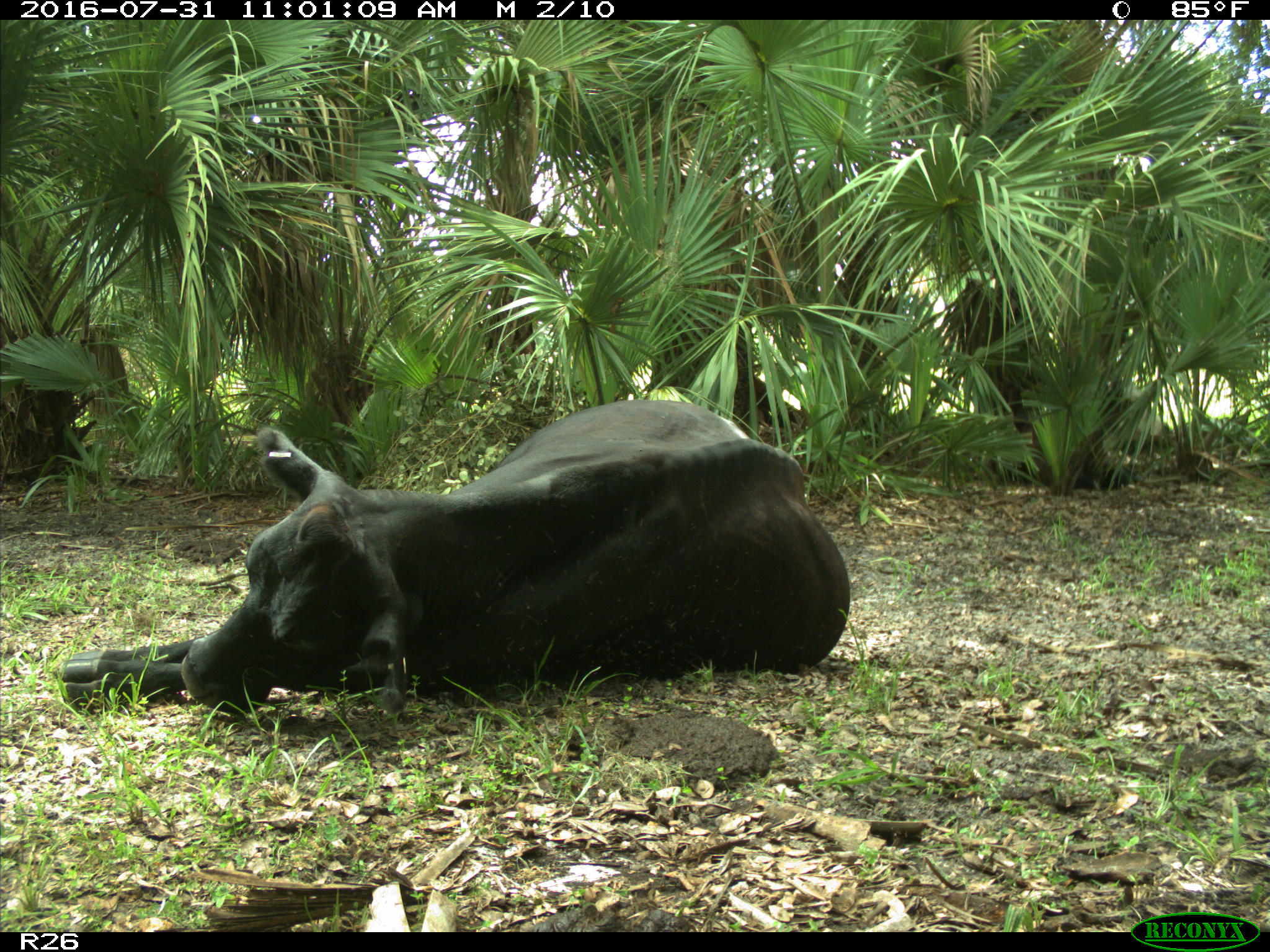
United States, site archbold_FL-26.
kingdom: Animalia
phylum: Chordata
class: Mammalia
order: Artiodactyla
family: Bovidae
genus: Bos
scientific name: Bos taurus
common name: domestic cow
Bos taurus (domestic cow).